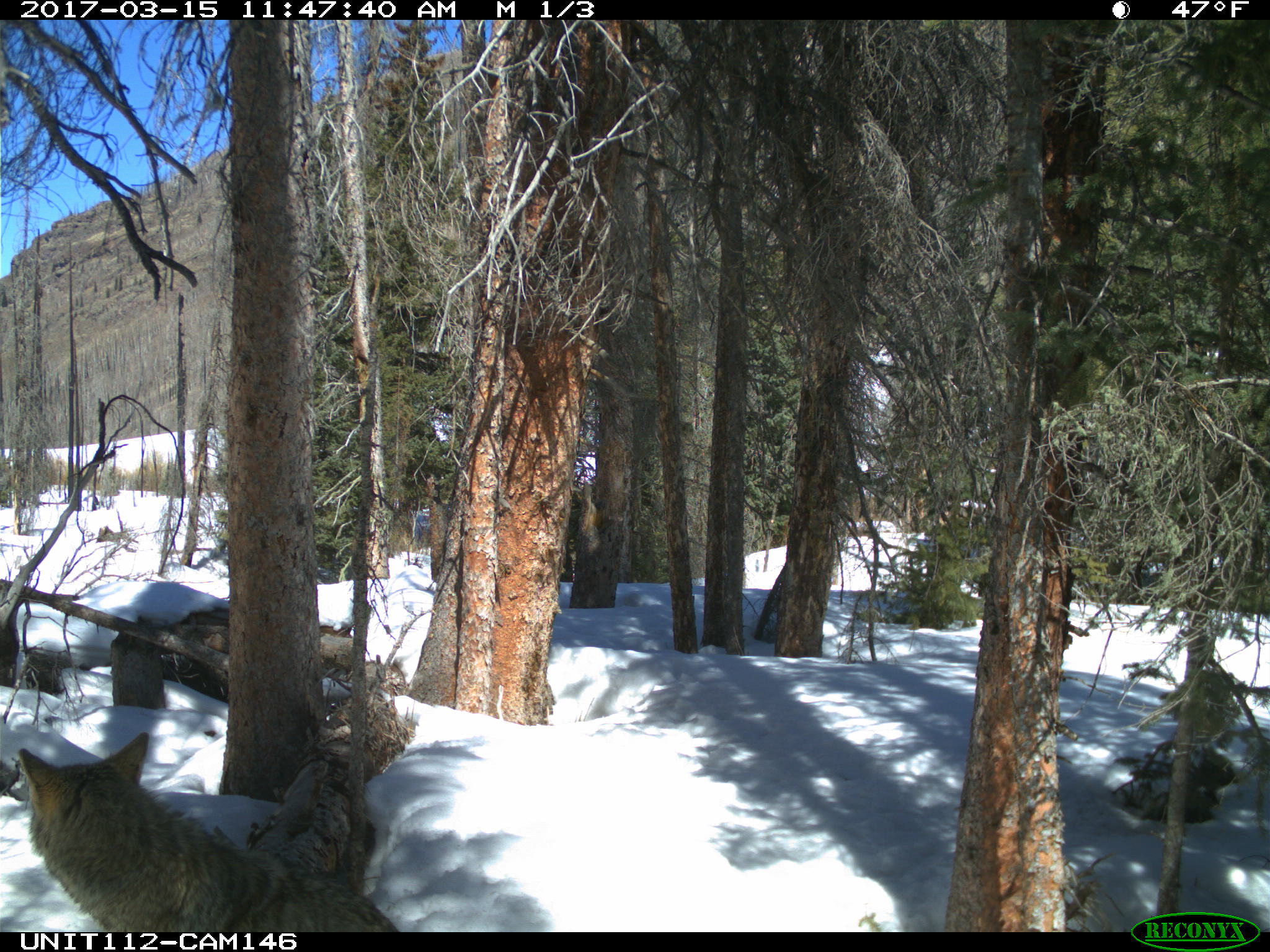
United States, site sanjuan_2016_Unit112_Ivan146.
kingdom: Animalia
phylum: Chordata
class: Mammalia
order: Carnivora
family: Canidae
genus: Canis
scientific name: Canis latrans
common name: coyote